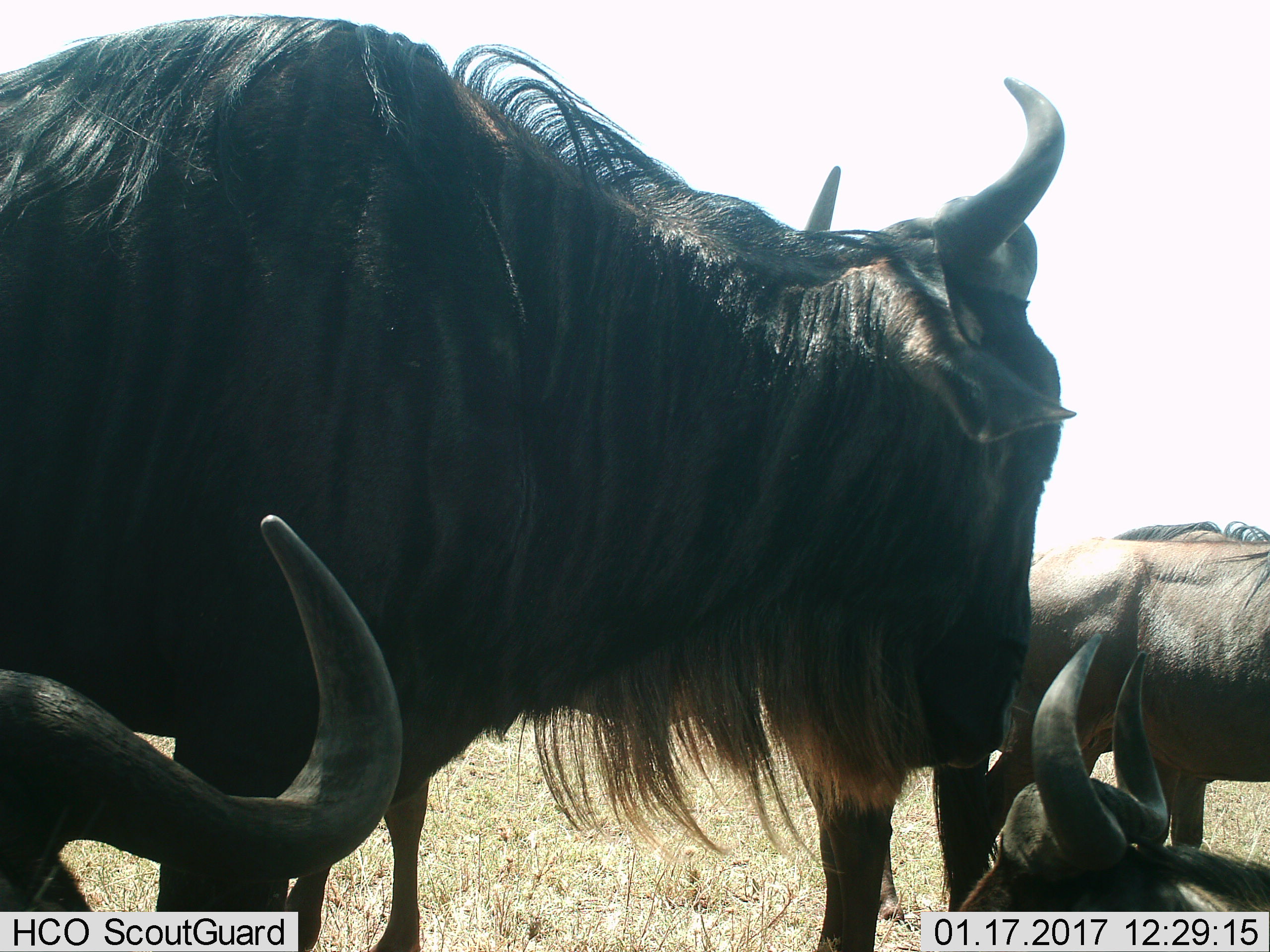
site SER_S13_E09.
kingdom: Animalia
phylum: Chordata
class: Mammalia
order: Artiodactyla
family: Bovidae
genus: Connochaetes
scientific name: Connochaetes taurinus taurinus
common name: blue wildebeest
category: wildebeestblue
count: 4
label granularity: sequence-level